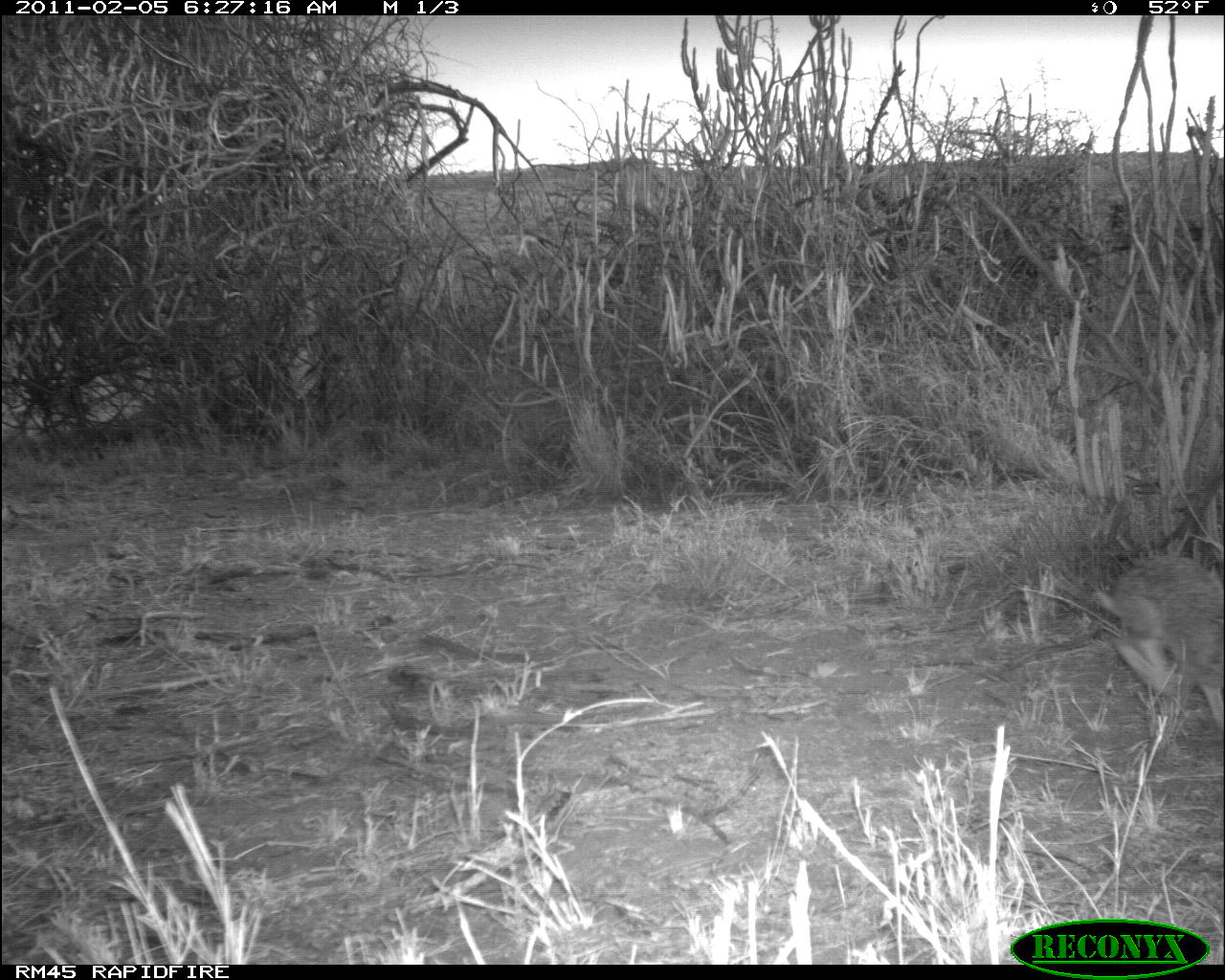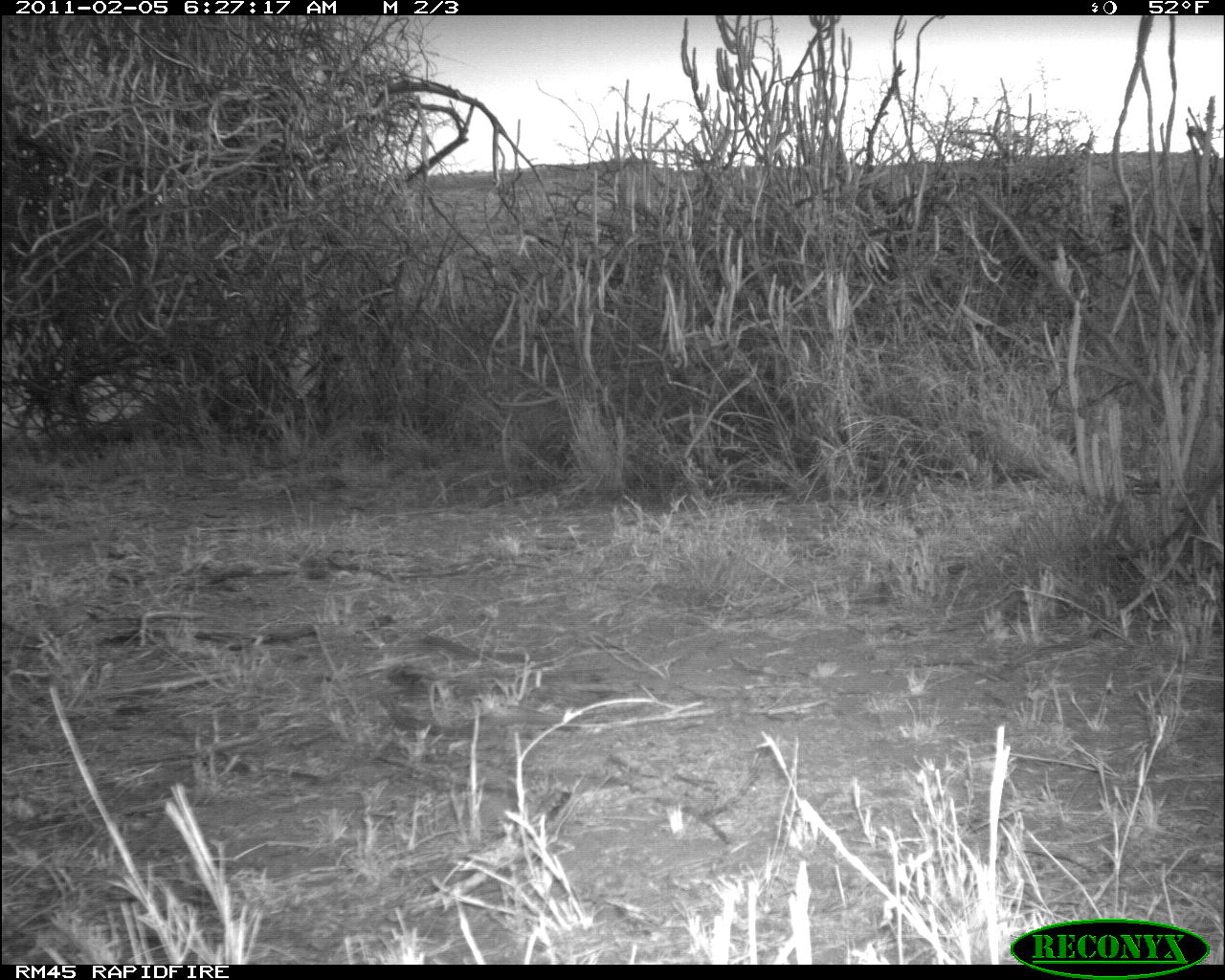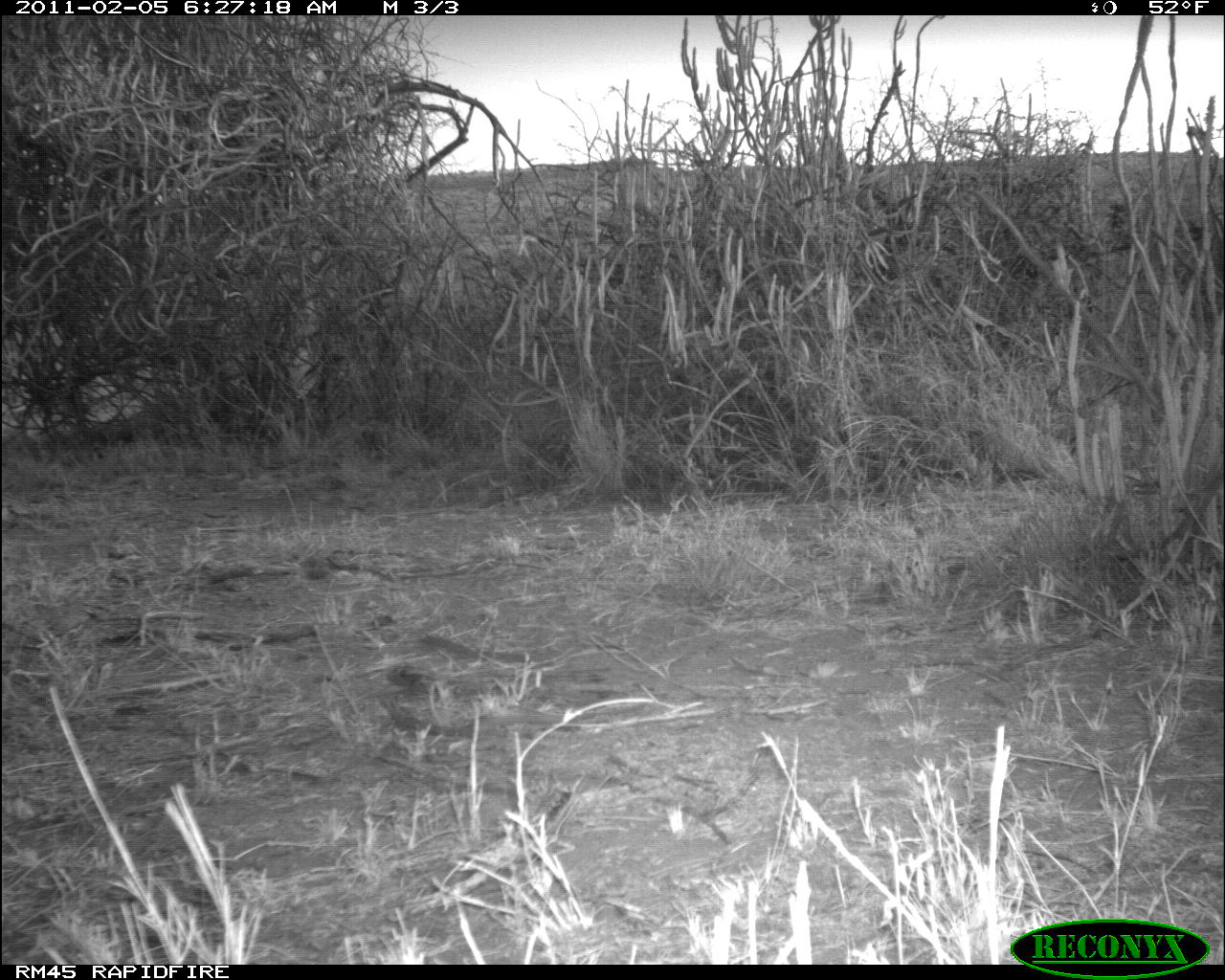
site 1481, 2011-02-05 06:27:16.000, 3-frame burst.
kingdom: Animalia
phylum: Chordata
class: Mammalia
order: Artiodactyla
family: Bovidae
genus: Madoqua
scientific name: Madoqua guentheri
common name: günther's dik-dik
Madoqua guentheri (günther's dik-dik), count 1.